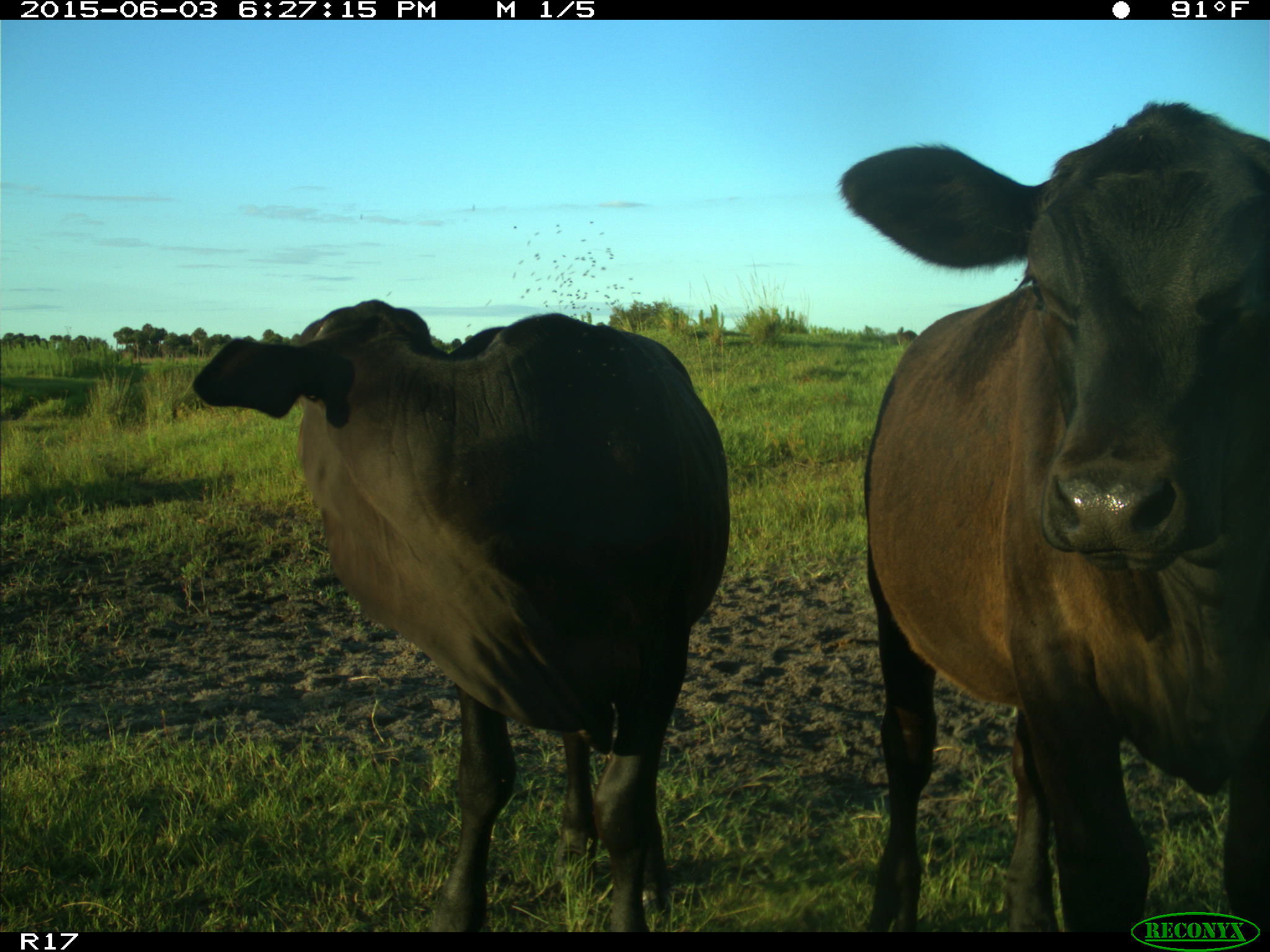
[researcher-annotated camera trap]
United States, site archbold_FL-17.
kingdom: Animalia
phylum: Chordata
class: Mammalia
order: Artiodactyla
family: Bovidae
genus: Bos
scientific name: Bos taurus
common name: domestic cow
Bos taurus (domestic cow).